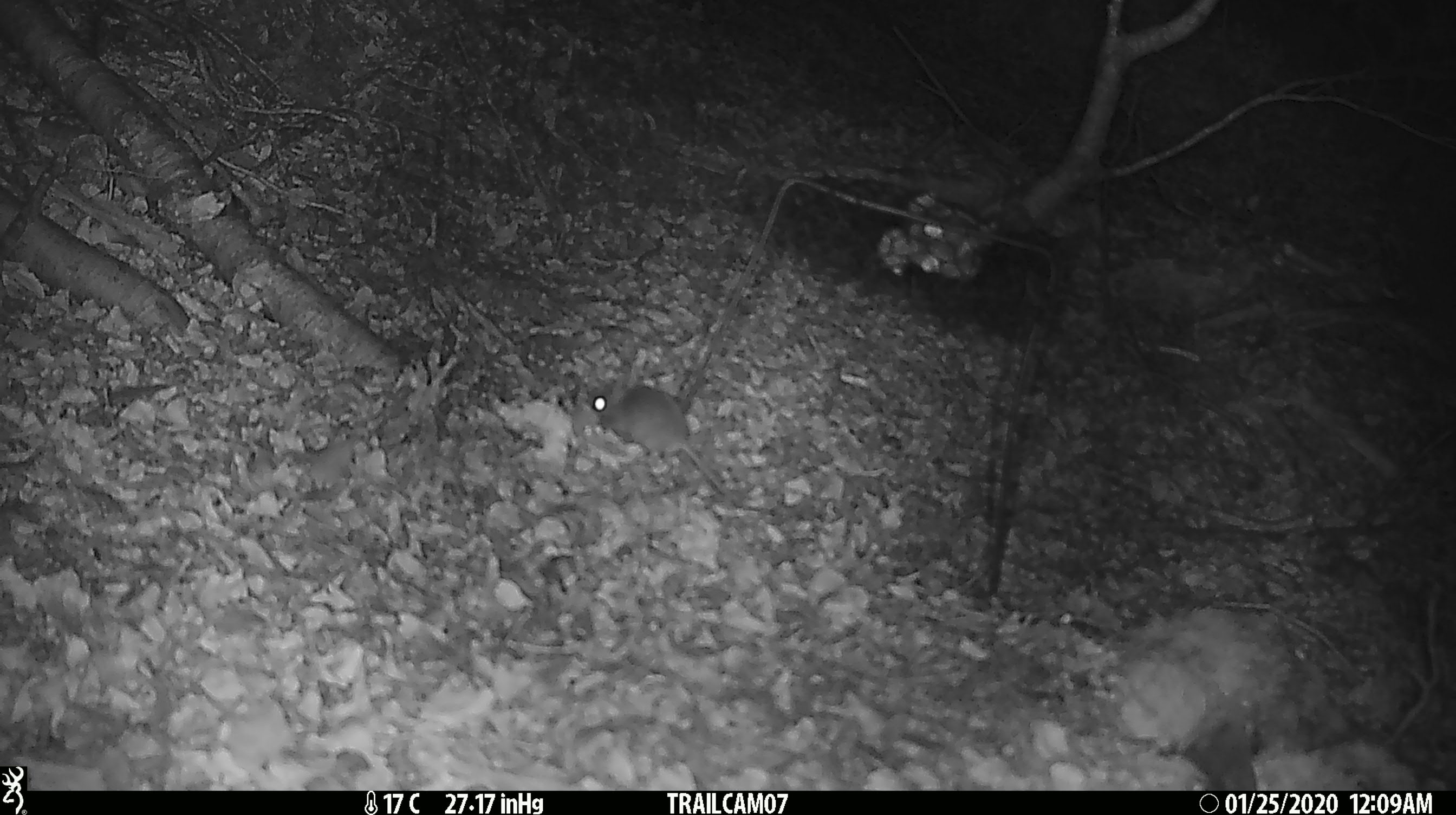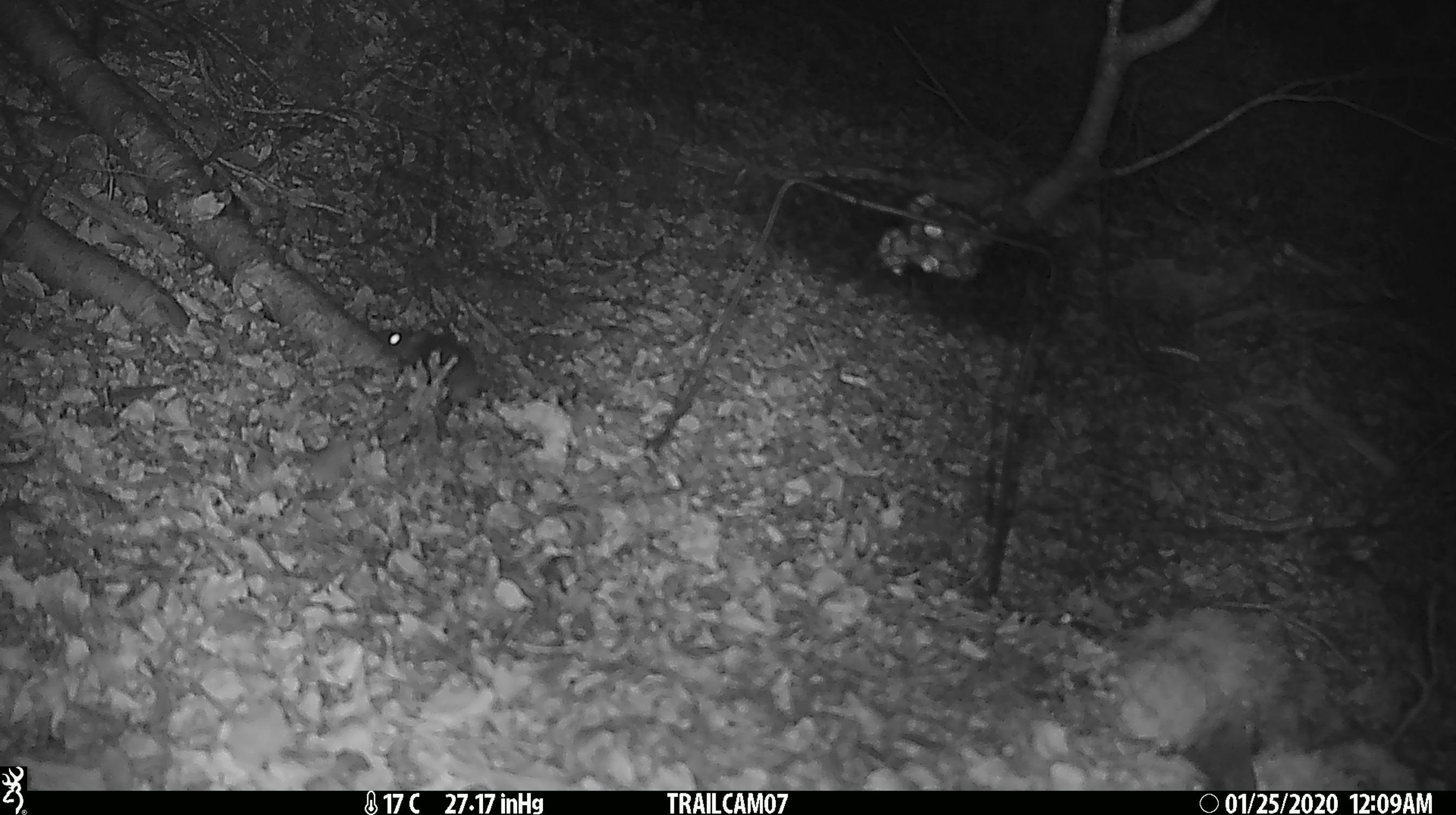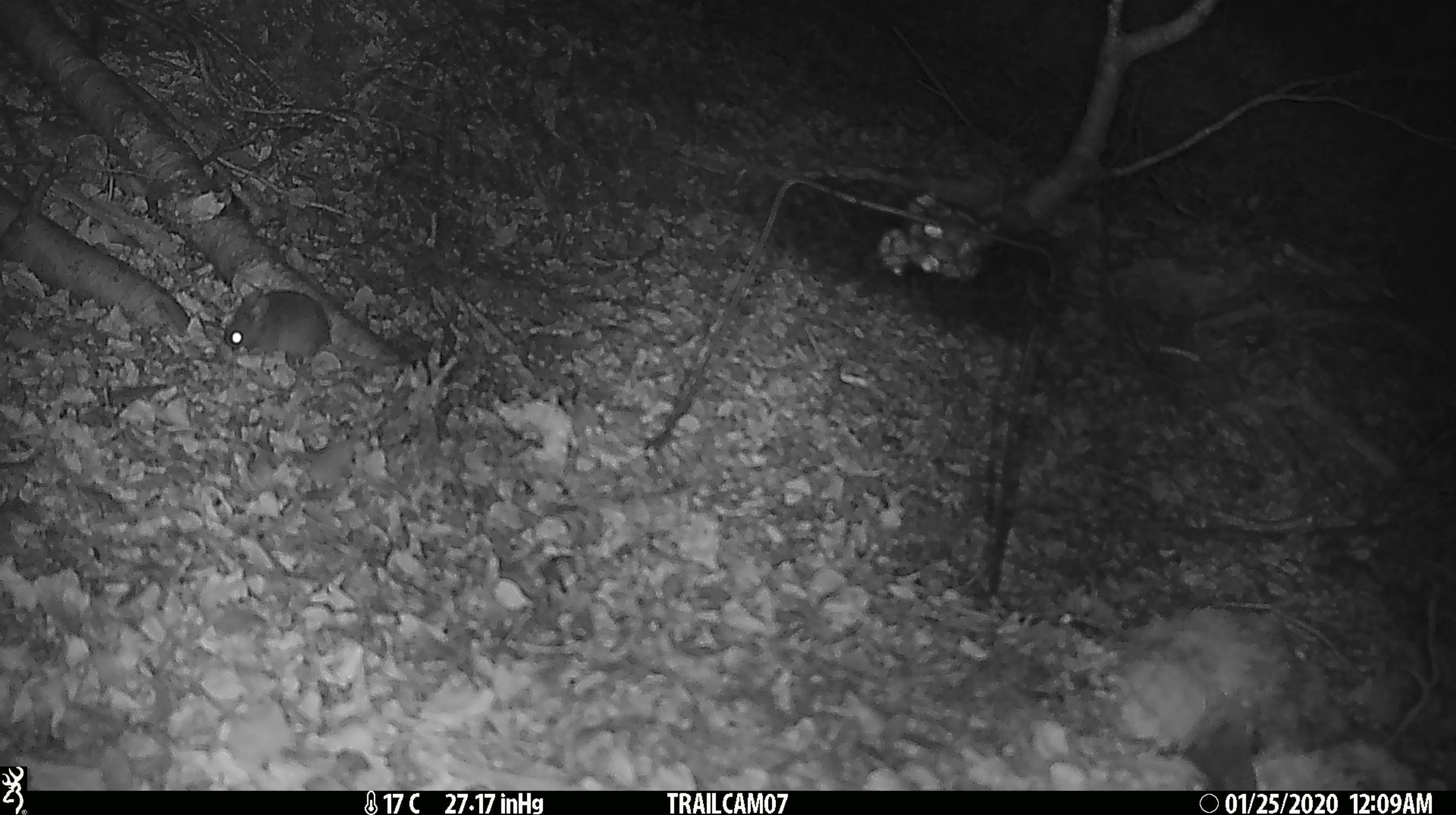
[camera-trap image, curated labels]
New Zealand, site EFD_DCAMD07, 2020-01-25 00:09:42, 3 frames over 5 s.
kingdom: Animalia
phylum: Chordata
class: Mammalia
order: Rodentia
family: Muridae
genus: Mus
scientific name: Mus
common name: mouse